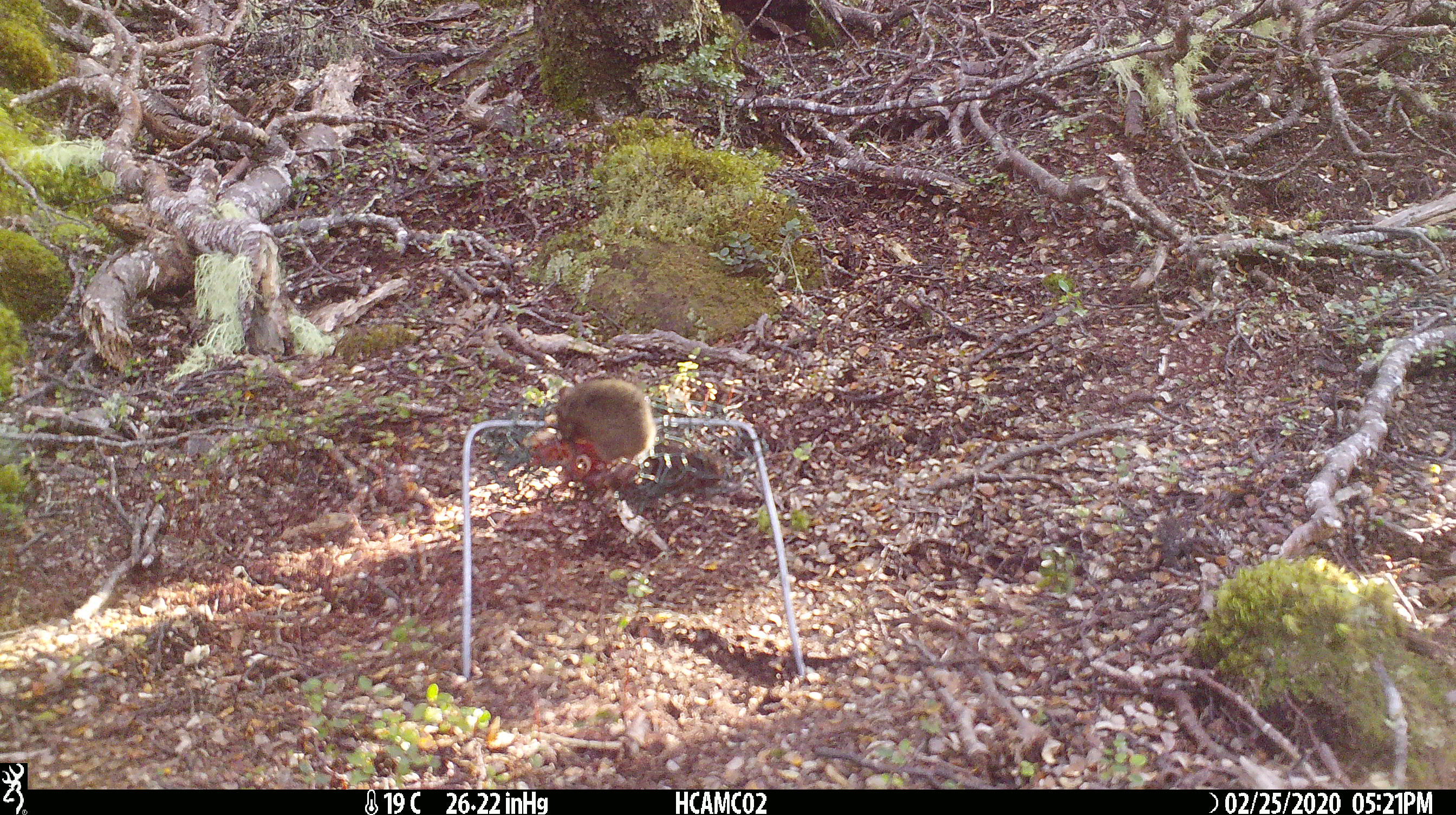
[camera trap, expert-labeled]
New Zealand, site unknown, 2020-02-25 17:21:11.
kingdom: Animalia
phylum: Chordata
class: Mammalia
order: Rodentia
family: Muridae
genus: Mus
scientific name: Mus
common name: mouse